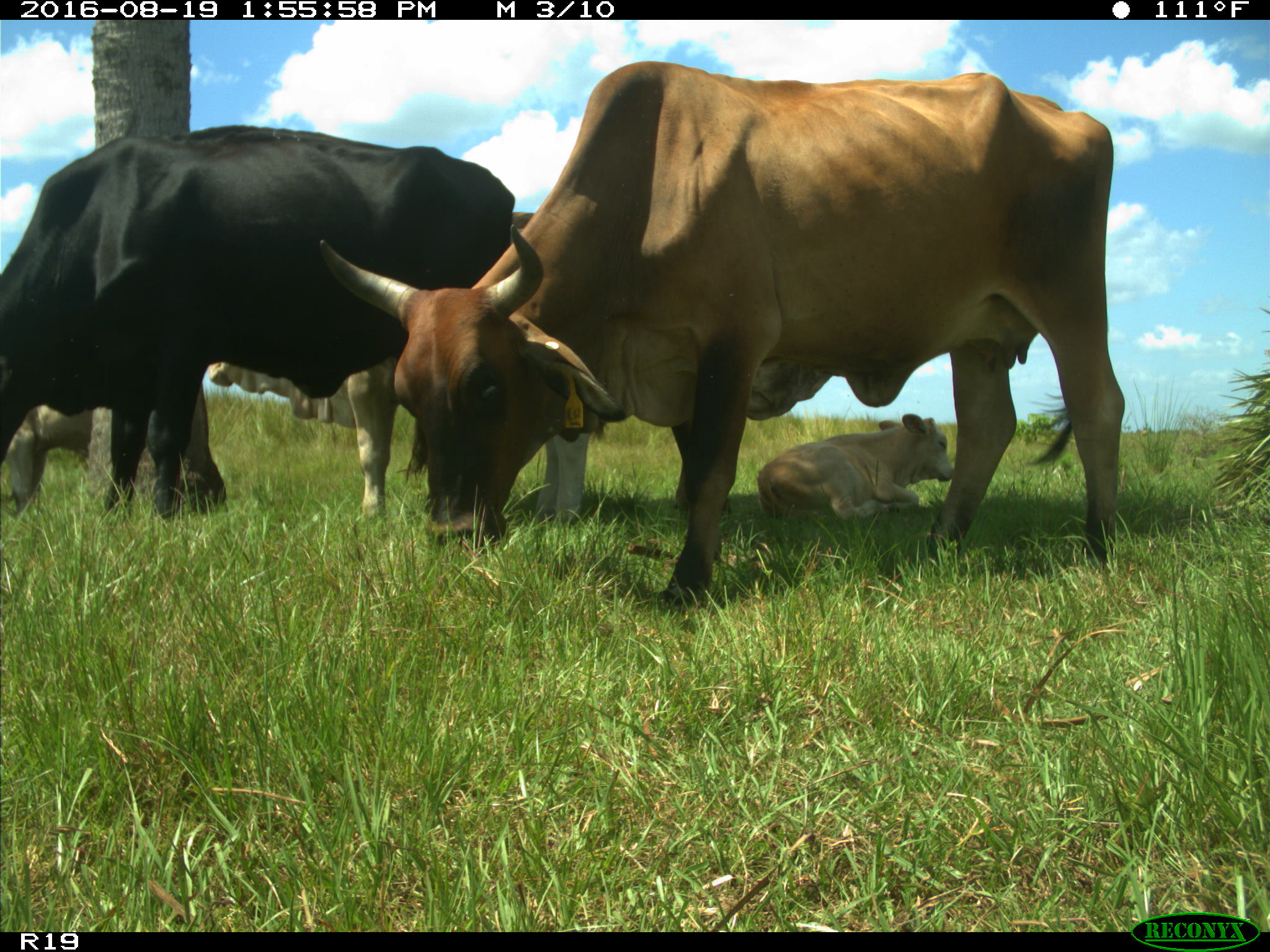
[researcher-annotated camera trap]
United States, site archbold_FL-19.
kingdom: Animalia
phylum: Chordata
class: Mammalia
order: Artiodactyla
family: Bovidae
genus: Bos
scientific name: Bos taurus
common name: domestic cow